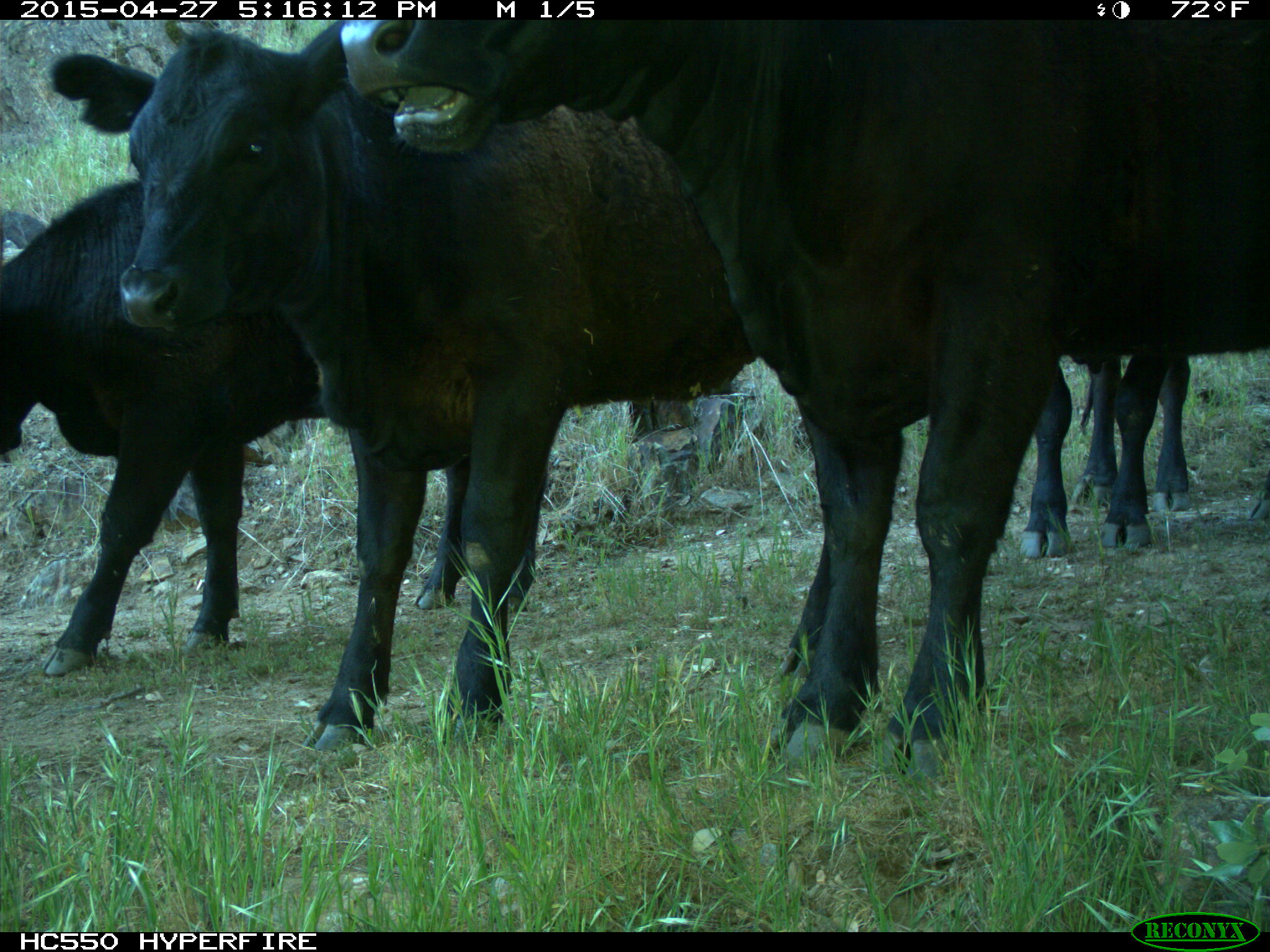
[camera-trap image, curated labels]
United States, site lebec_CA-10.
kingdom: Animalia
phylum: Chordata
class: Mammalia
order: Artiodactyla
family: Bovidae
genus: Bos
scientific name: Bos taurus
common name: domestic cow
Bos taurus (domestic cow).